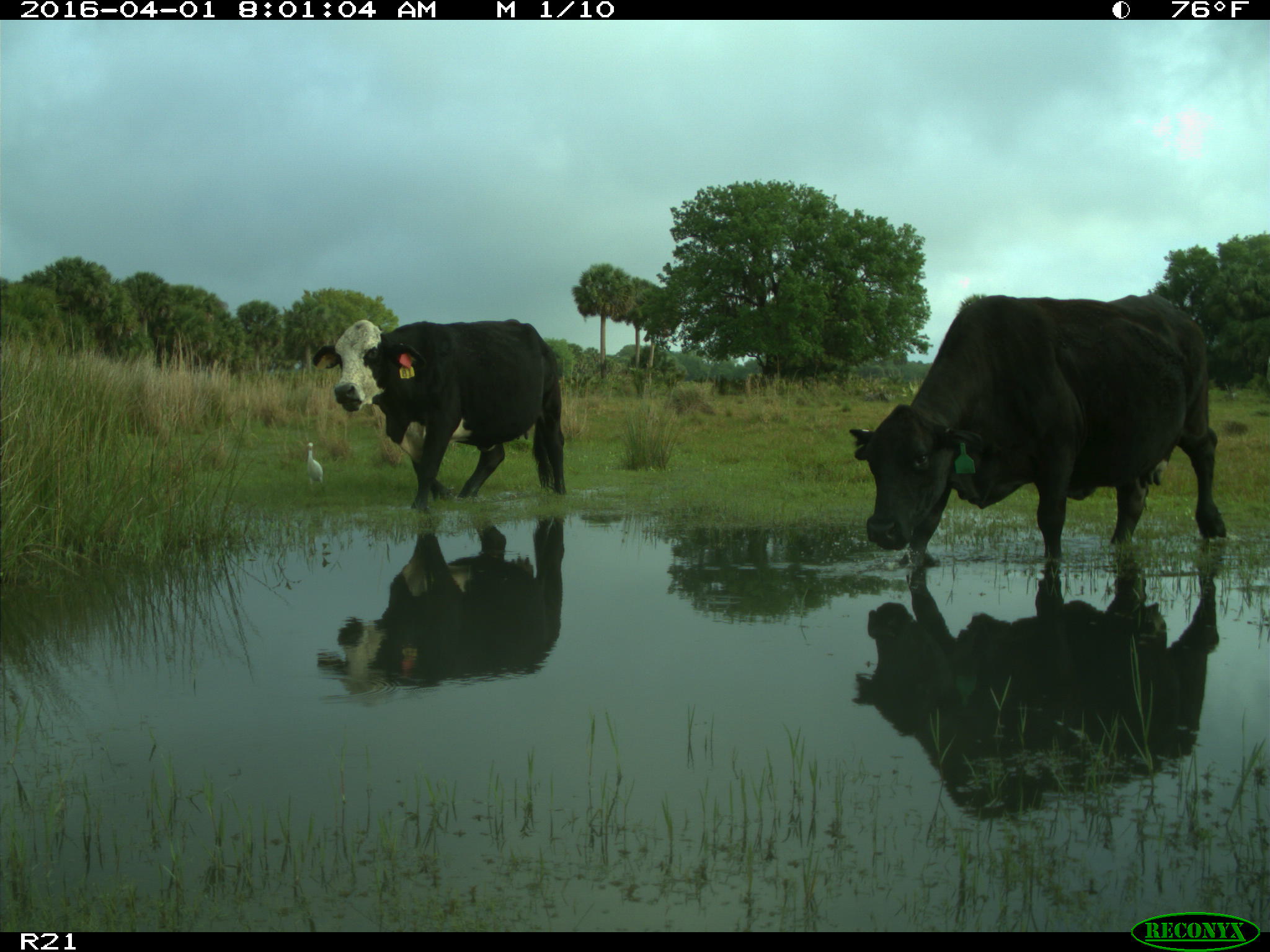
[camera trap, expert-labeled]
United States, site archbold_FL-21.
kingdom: Animalia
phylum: Chordata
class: Mammalia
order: Artiodactyla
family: Bovidae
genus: Bos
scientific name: Bos taurus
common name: domestic cow